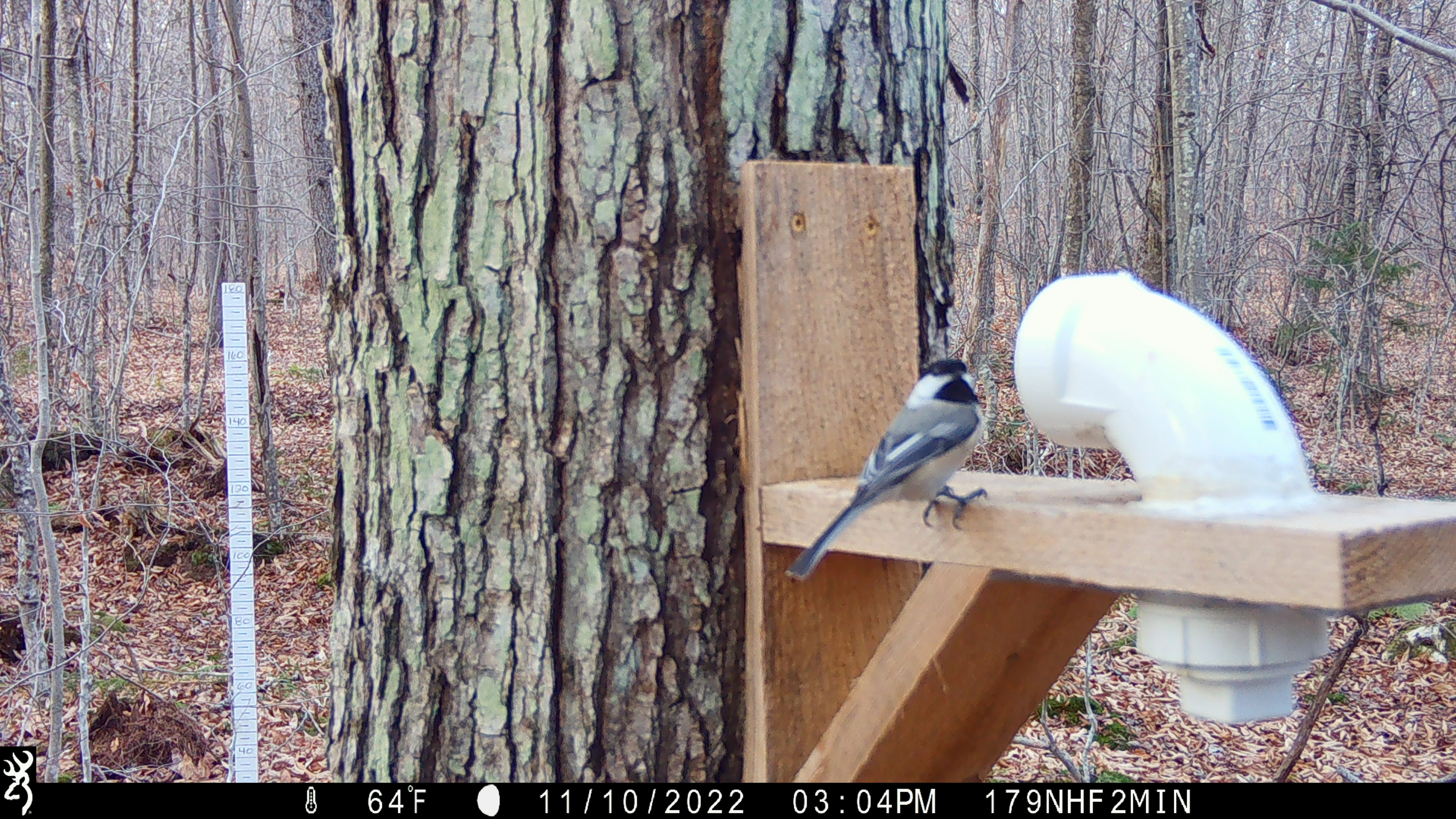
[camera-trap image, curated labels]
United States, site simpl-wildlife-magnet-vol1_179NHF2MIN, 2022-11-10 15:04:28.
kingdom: Animalia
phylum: Chordata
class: Aves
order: Passeriformes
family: Paridae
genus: Poecile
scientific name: Poecile atricapillus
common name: black-capped chickadee